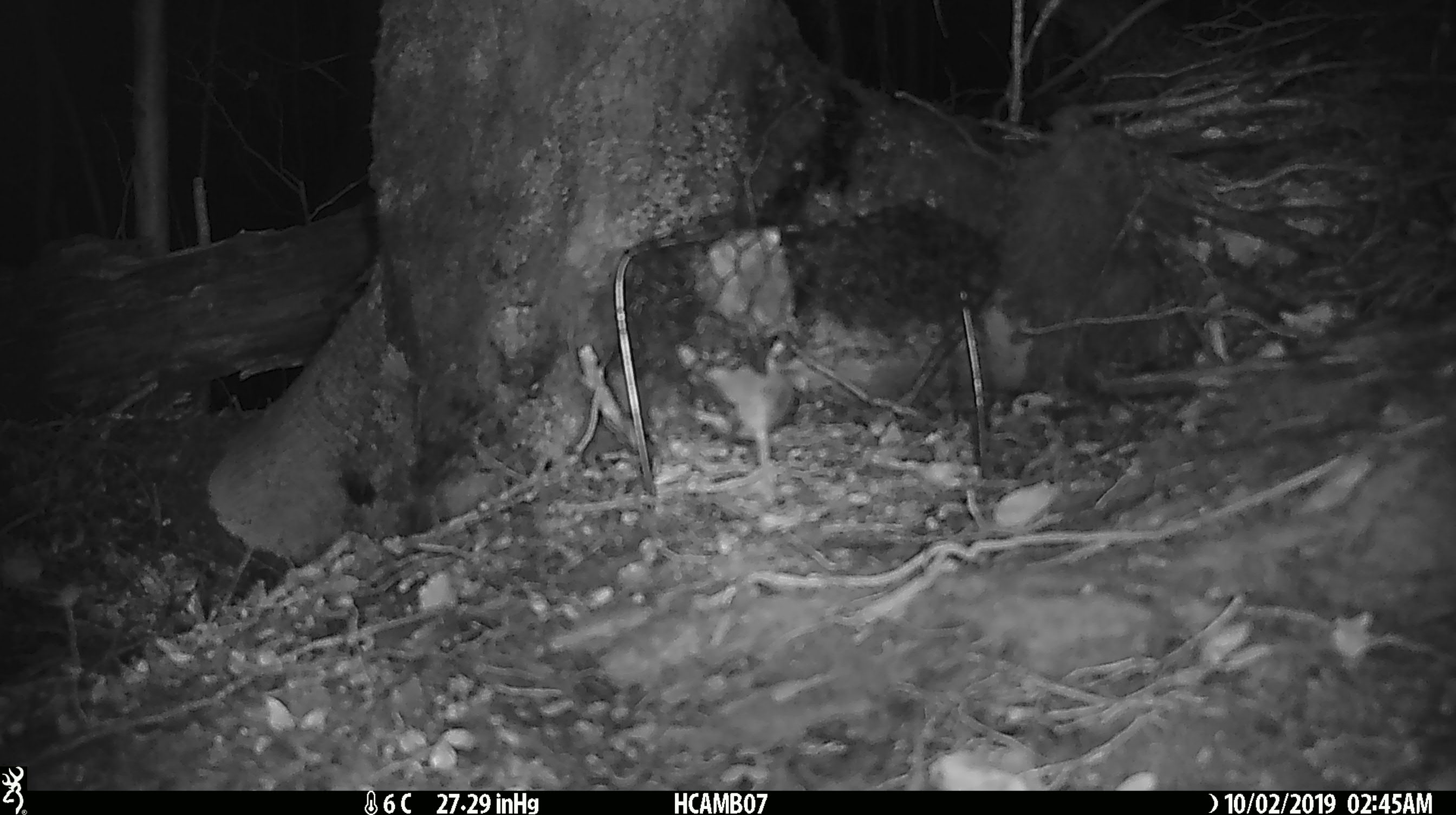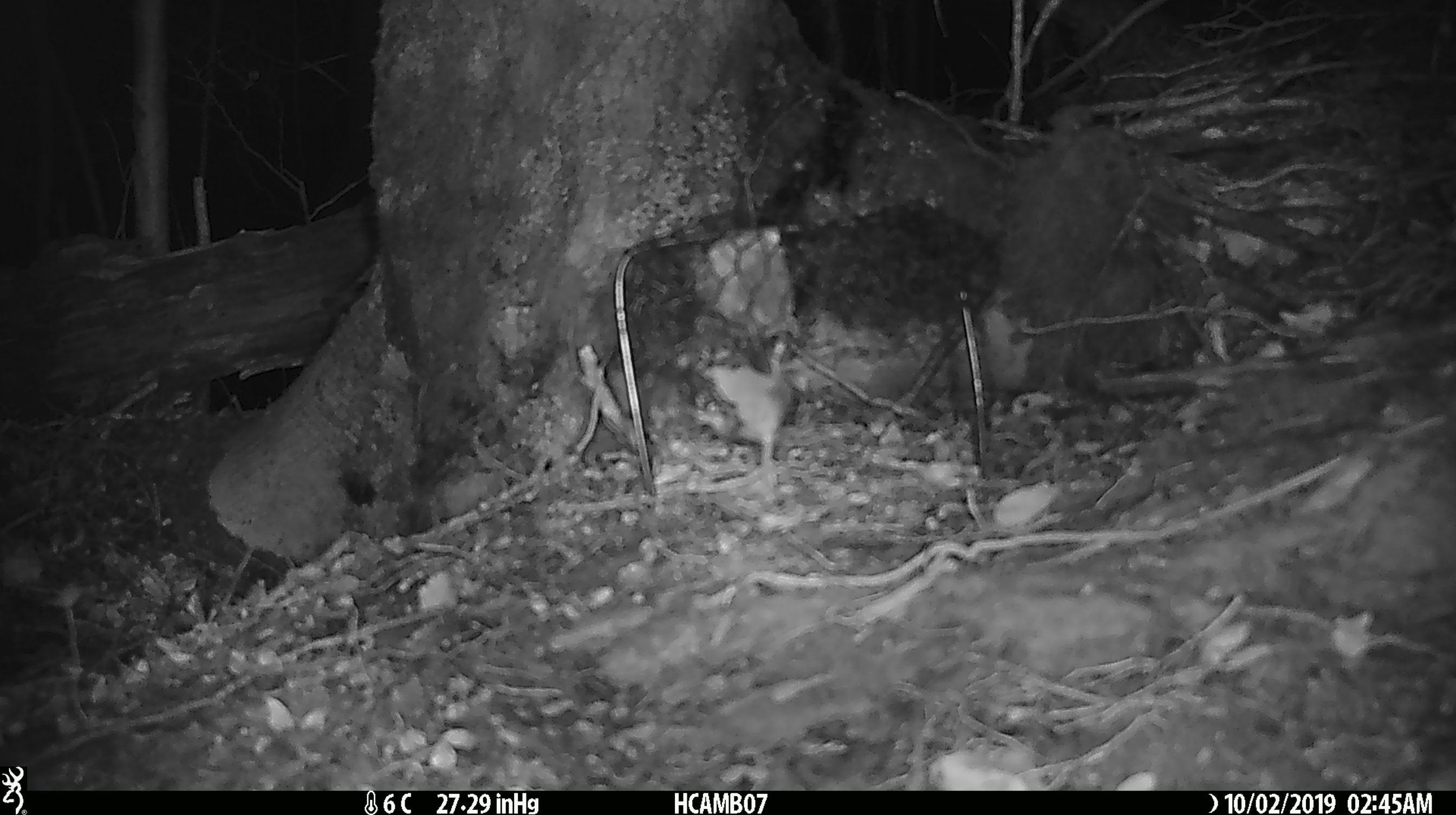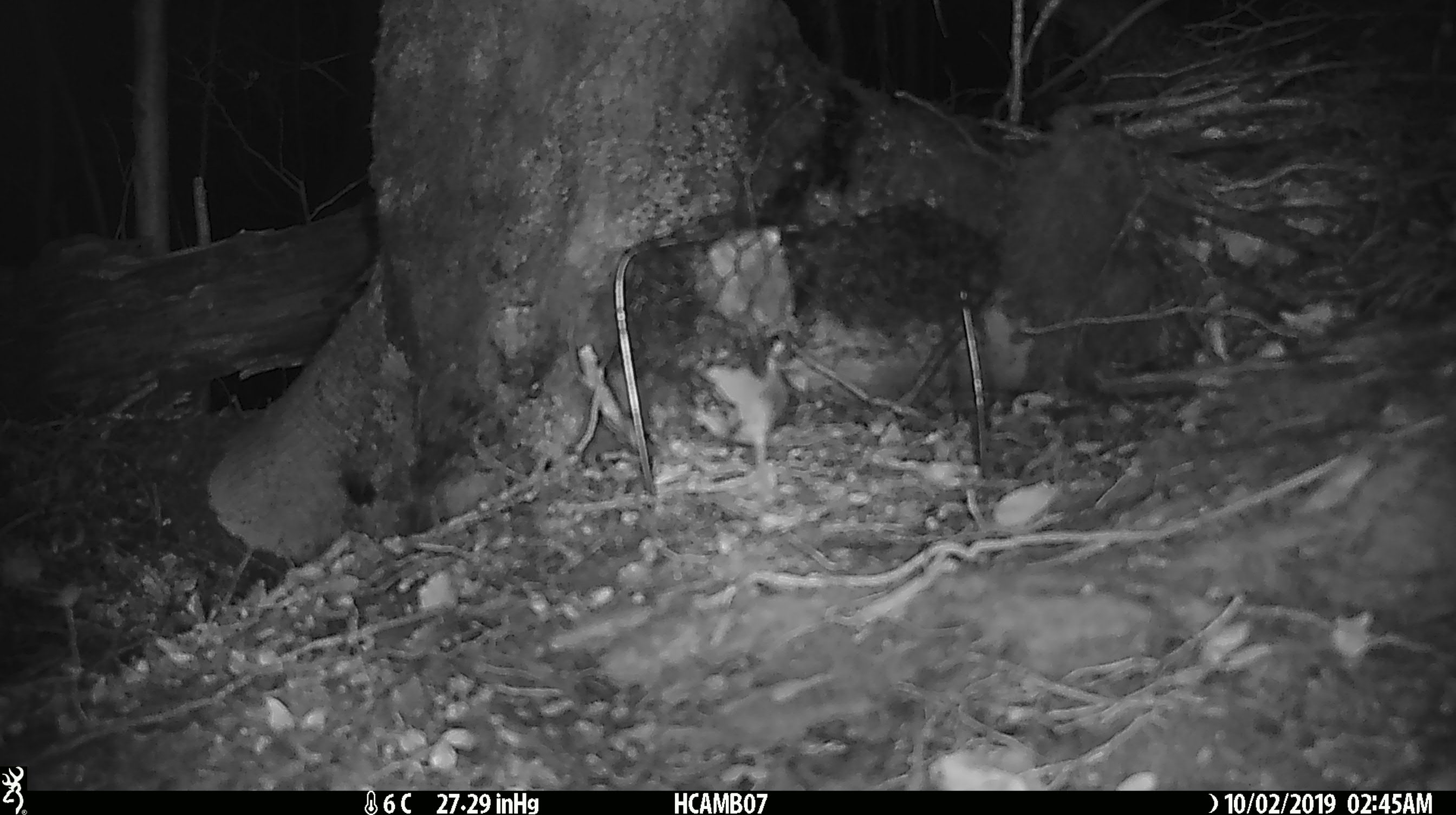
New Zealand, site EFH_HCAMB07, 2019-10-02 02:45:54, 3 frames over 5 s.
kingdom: Animalia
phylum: Chordata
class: Mammalia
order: Rodentia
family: Muridae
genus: Mus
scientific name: Mus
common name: mouse